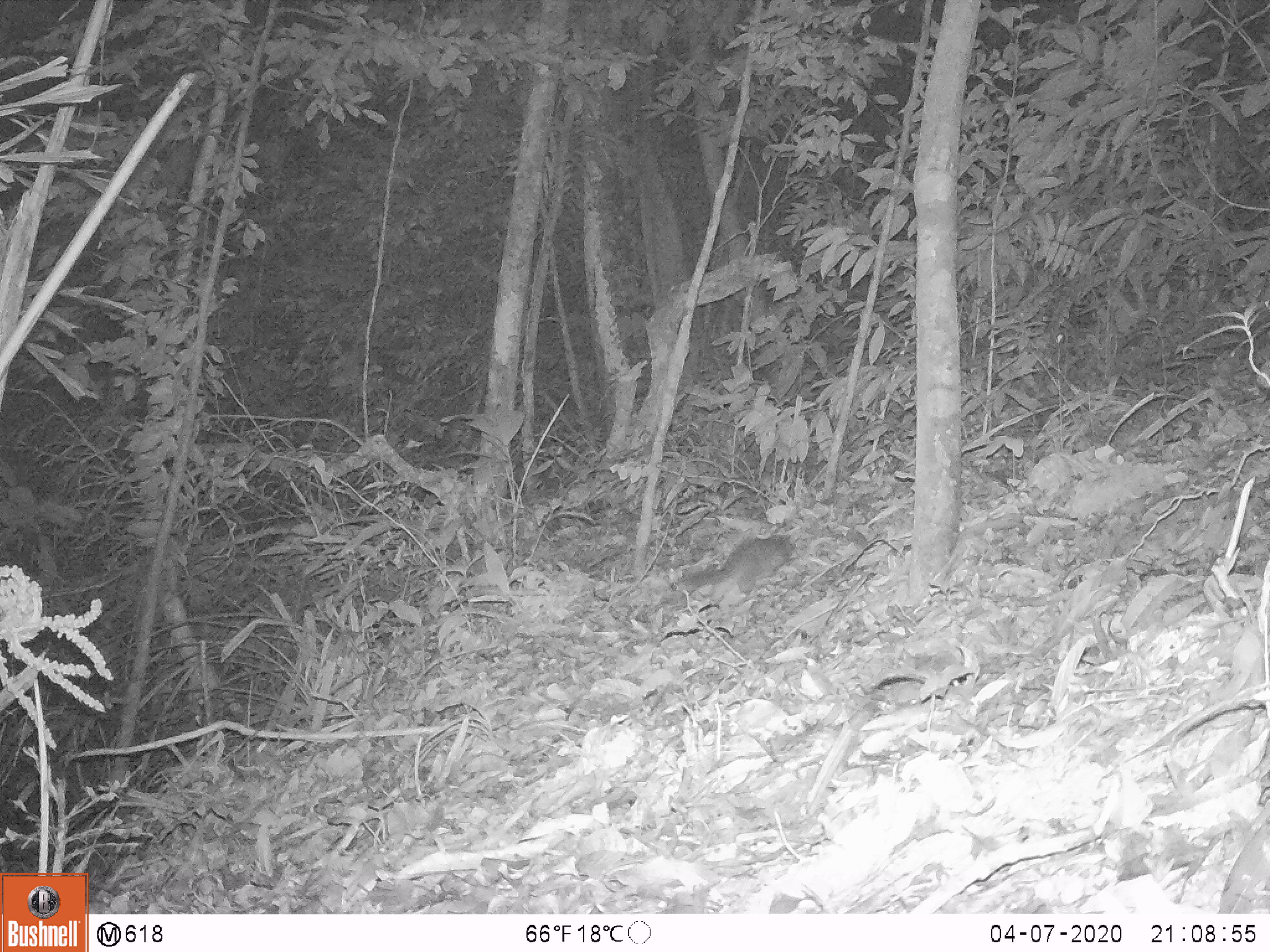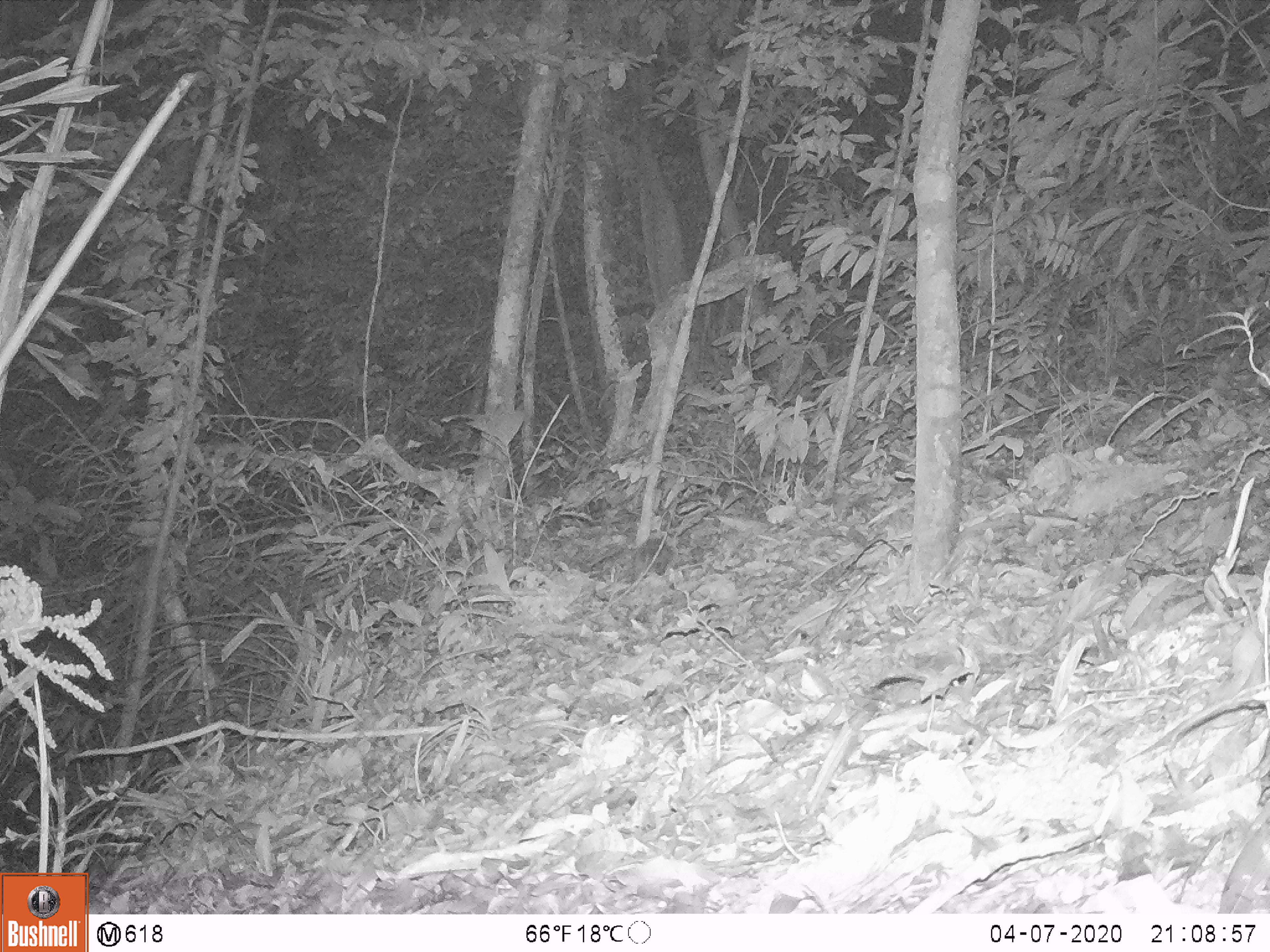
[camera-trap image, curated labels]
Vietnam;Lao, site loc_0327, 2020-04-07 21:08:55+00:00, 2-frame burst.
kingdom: Animalia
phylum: Chordata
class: Mammalia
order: Carnivora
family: Mustelidae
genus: Melogale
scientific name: Melogale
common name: ferret badger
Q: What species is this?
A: Ferret badger (Melogale).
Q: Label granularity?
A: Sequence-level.